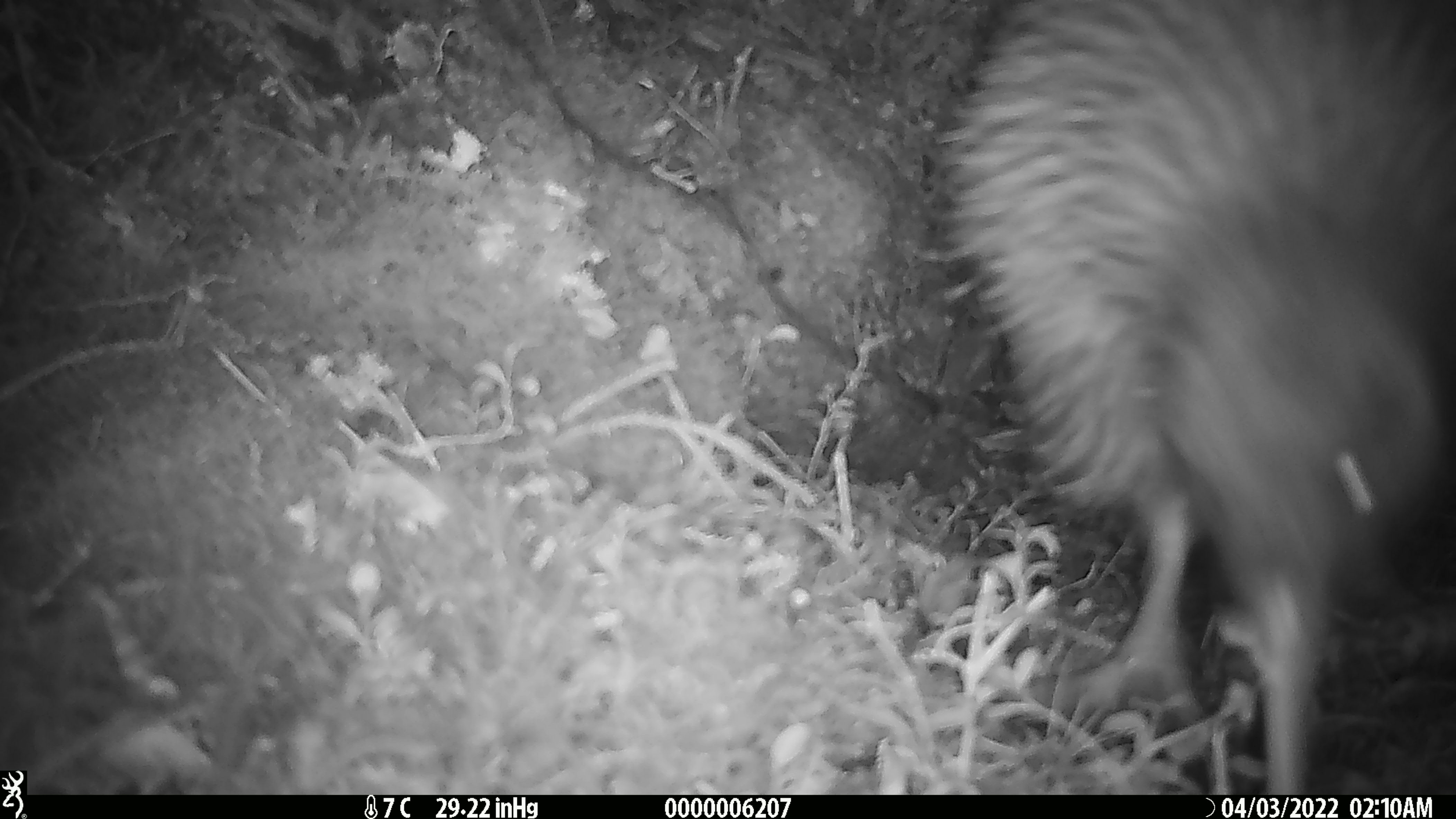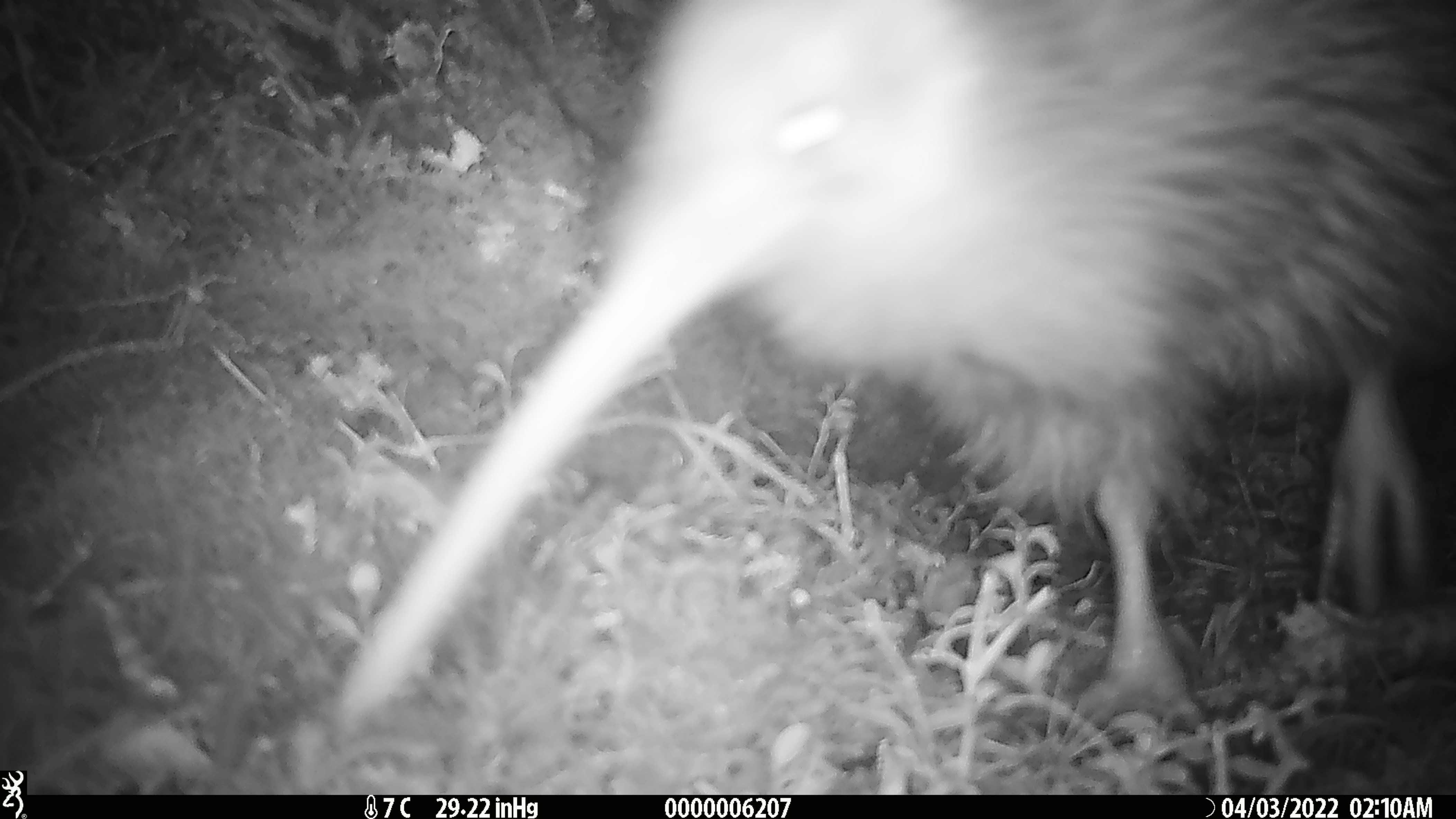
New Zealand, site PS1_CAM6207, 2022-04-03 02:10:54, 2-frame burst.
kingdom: Animalia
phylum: Chordata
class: Aves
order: Apterygiformes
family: Apterygidae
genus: Apteryx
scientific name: Apteryx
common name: kiwi